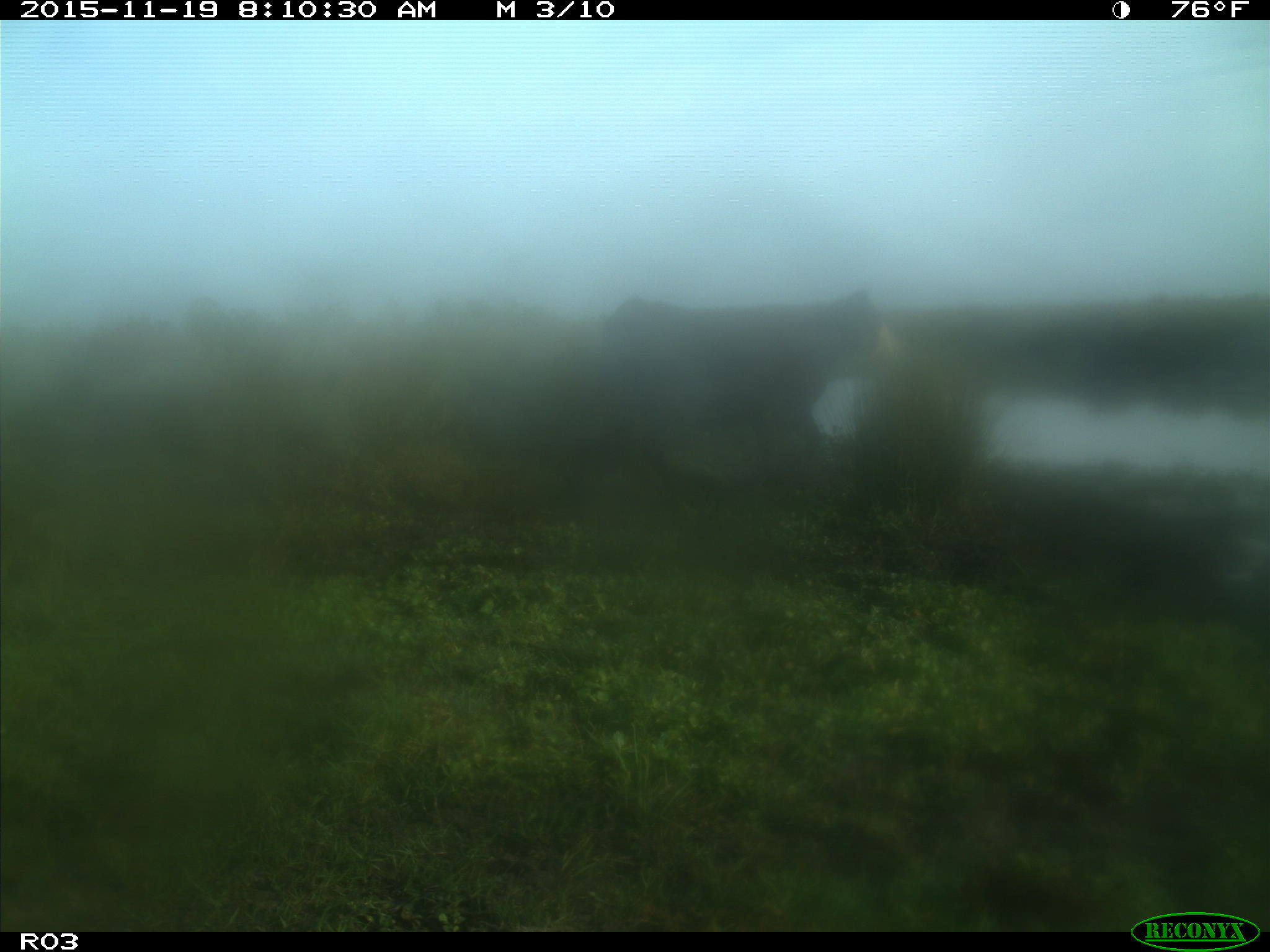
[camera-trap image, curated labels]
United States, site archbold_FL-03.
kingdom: Animalia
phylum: Chordata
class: Mammalia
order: Artiodactyla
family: Bovidae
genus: Bos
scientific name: Bos taurus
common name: domestic cow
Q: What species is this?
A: Bos taurus (domestic cow).